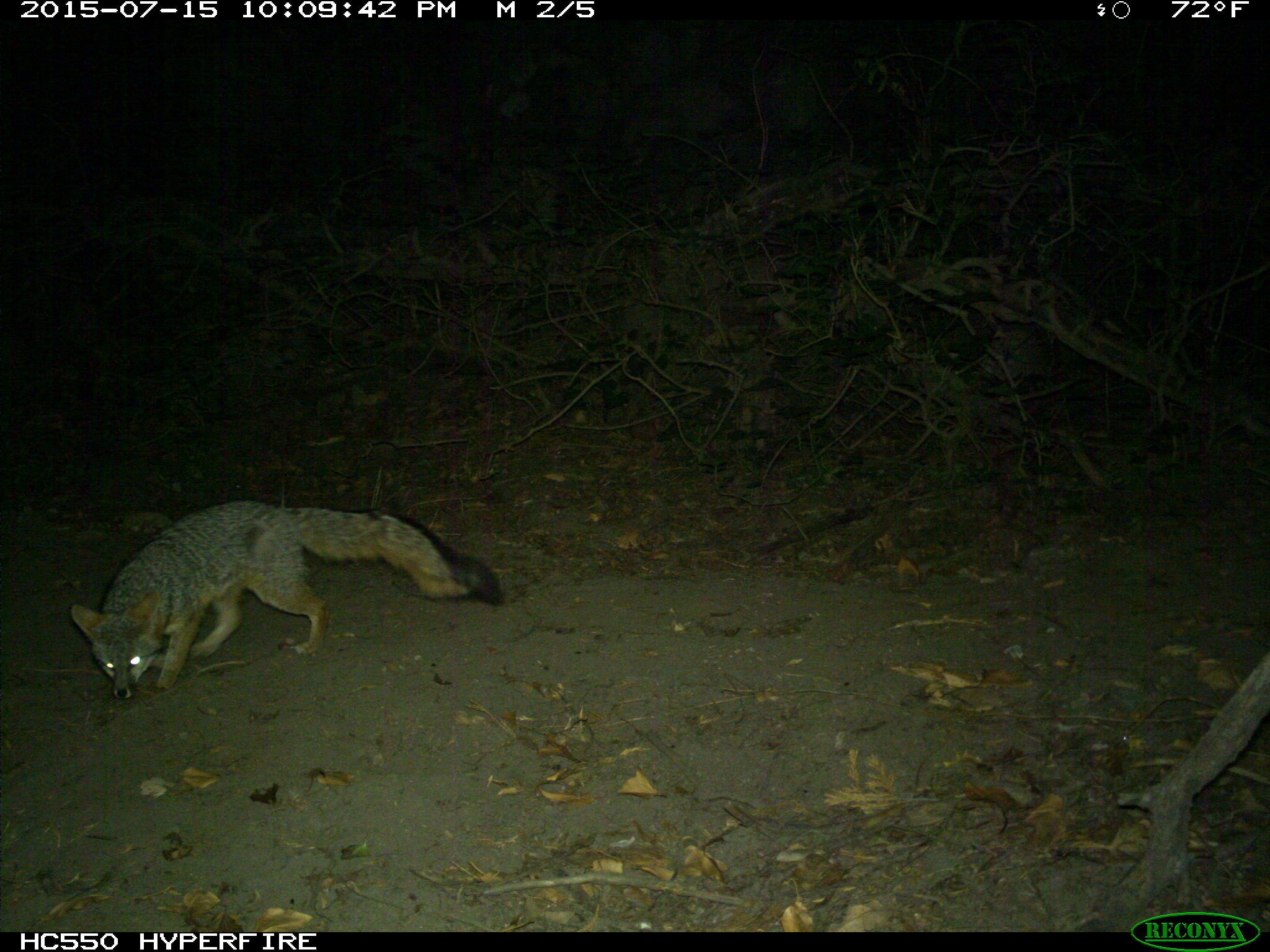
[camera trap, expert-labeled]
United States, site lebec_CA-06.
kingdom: Animalia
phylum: Chordata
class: Mammalia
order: Carnivora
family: Canidae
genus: Urocyon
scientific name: Urocyon cinereoargenteus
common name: gray fox